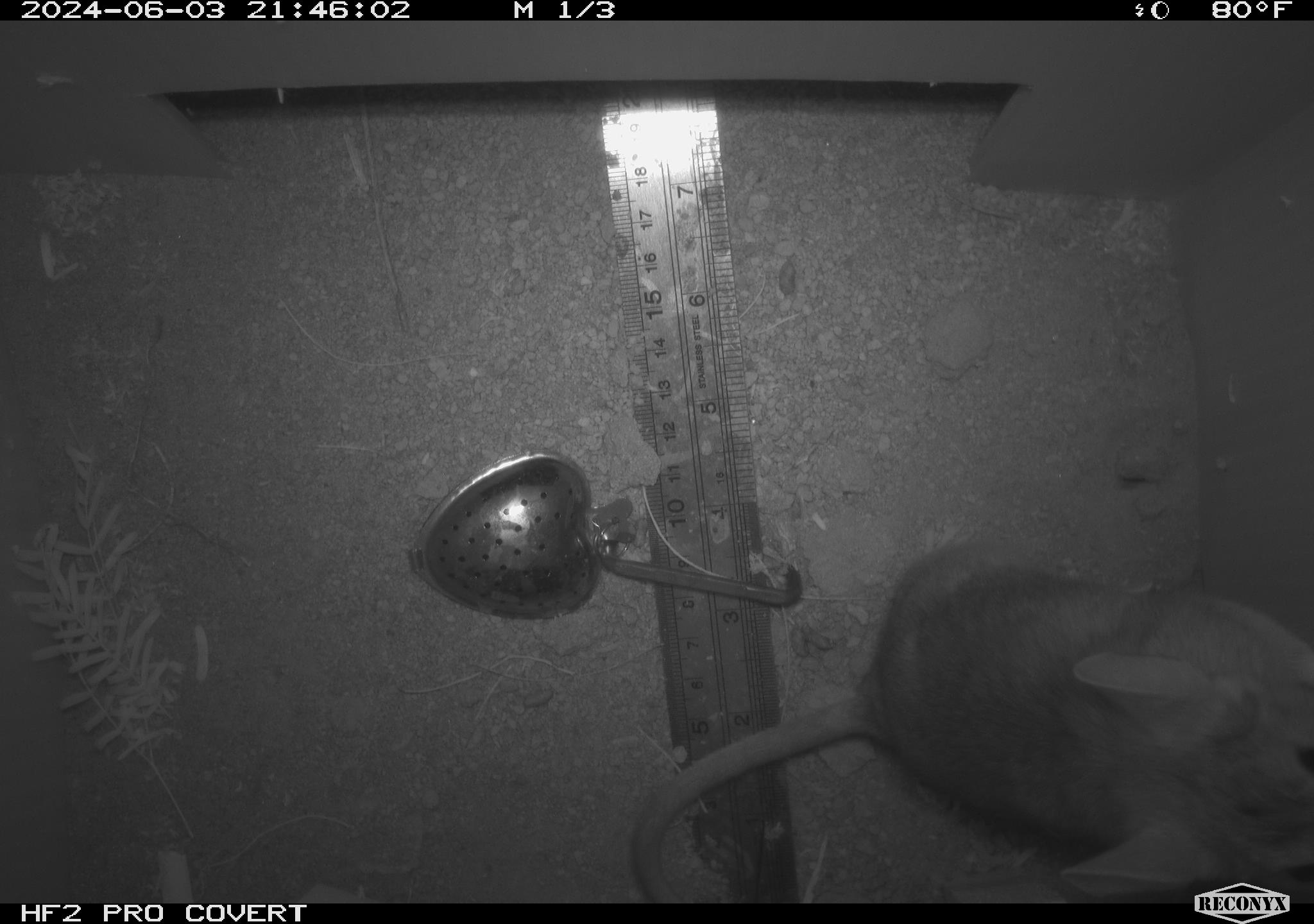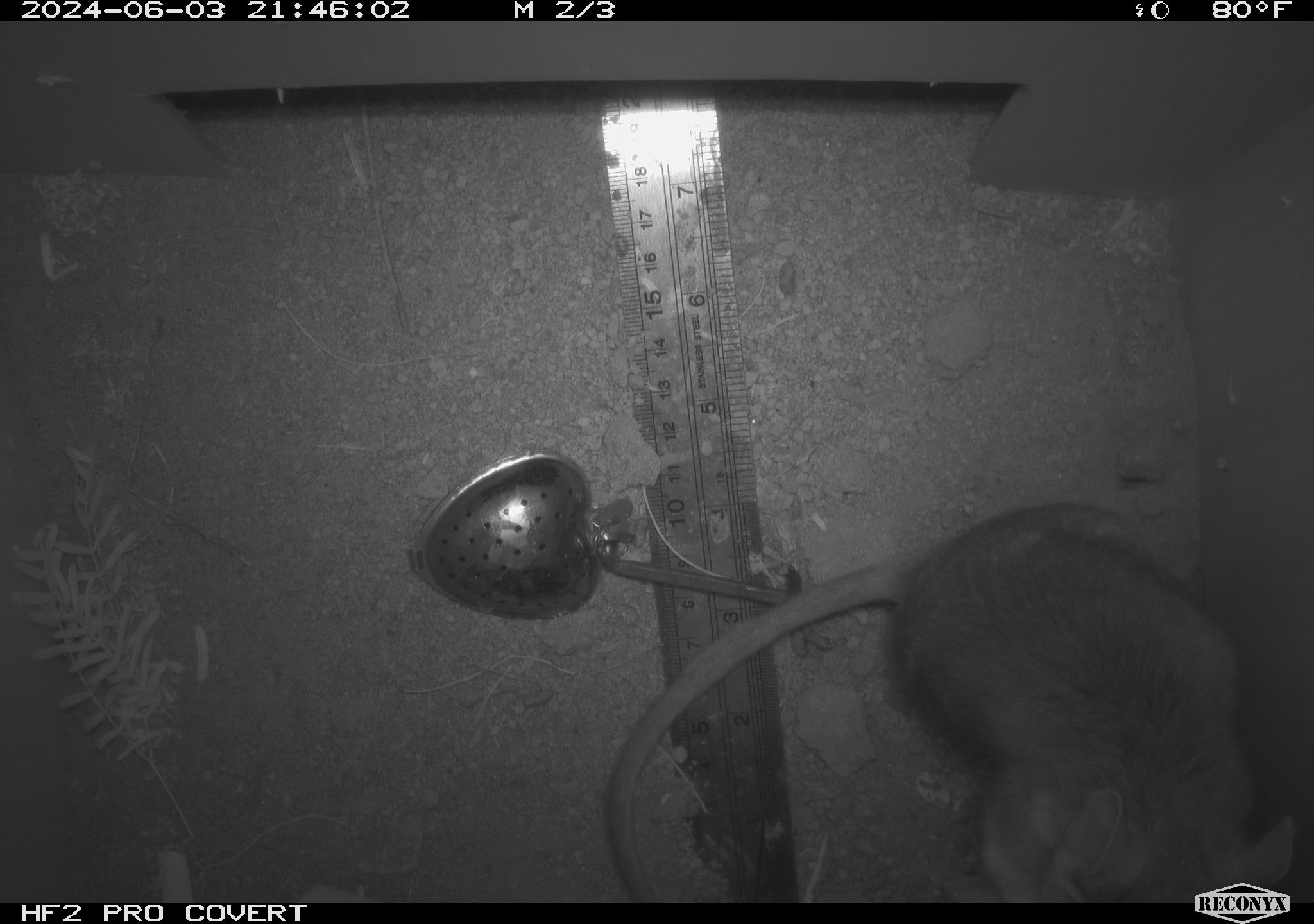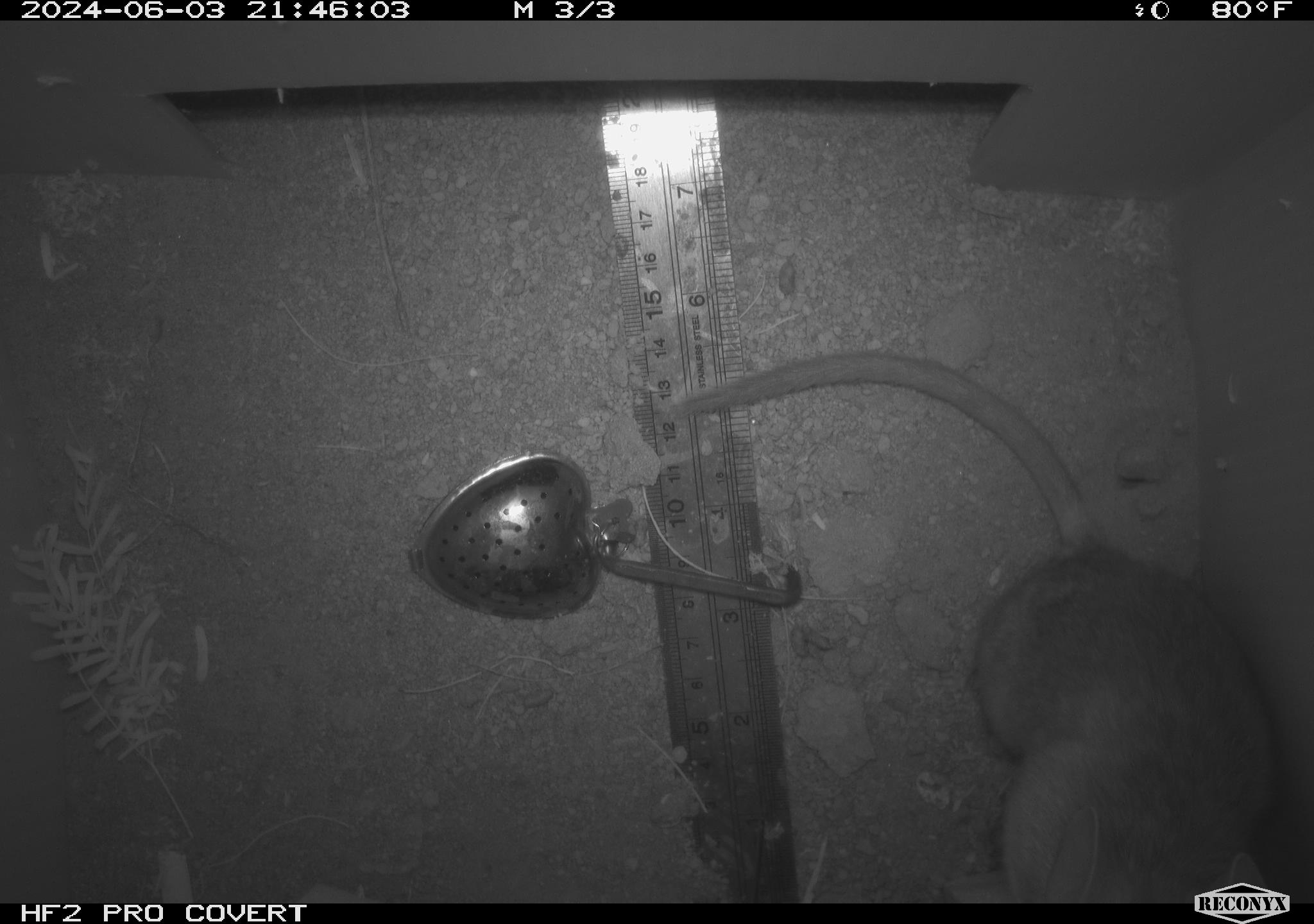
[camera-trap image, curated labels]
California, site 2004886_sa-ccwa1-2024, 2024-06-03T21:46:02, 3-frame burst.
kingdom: Animalia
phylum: Chordata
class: Mammalia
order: Rodentia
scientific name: Rodentia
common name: woodrat or rat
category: woodrat or rat species